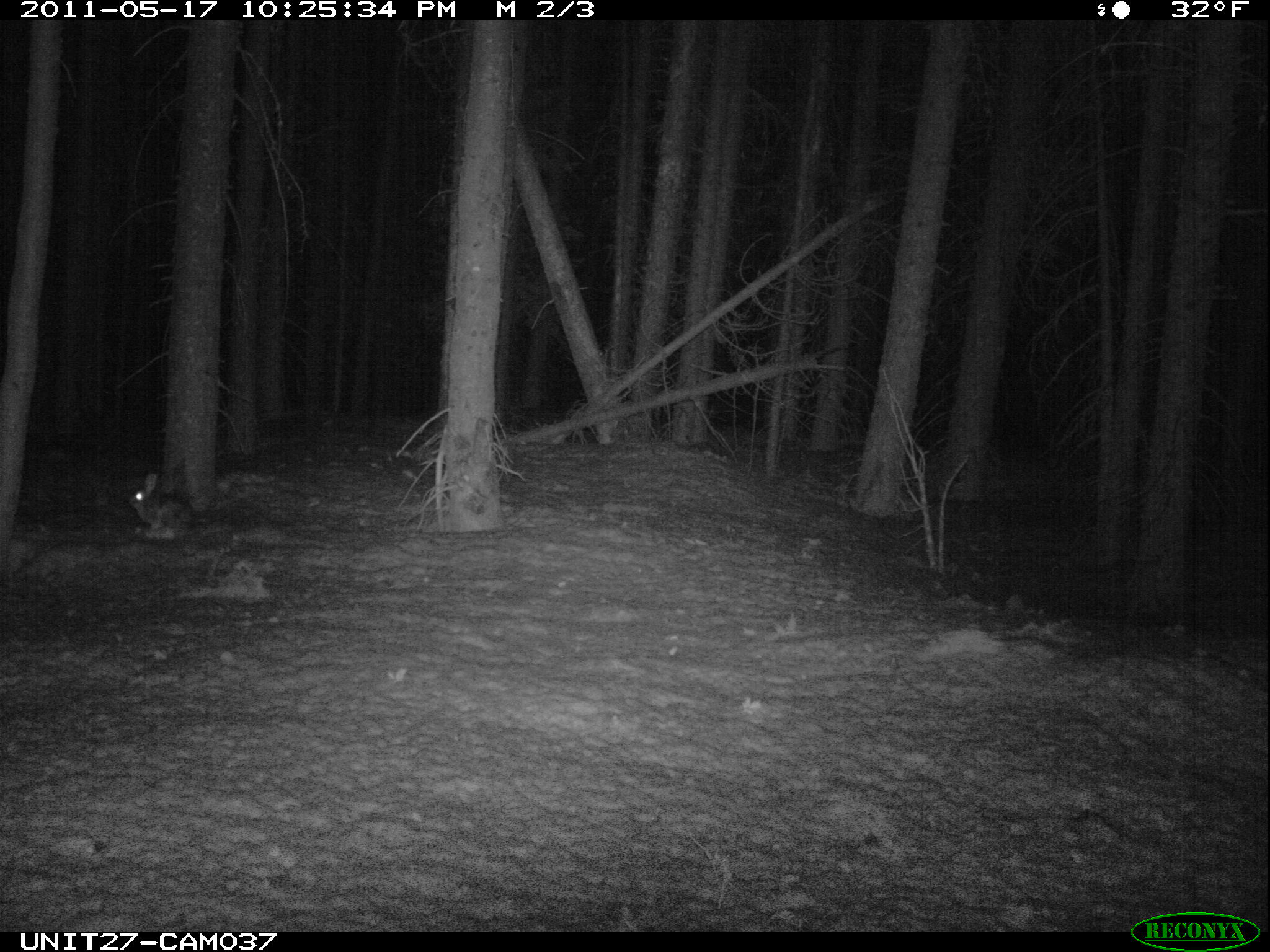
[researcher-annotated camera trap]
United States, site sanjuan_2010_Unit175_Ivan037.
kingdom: Animalia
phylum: Chordata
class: Mammalia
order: Lagomorpha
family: Leporidae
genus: Lepus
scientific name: Lepus americanus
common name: snowshoe hare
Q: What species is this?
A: Lepus americanus (snowshoe hare).